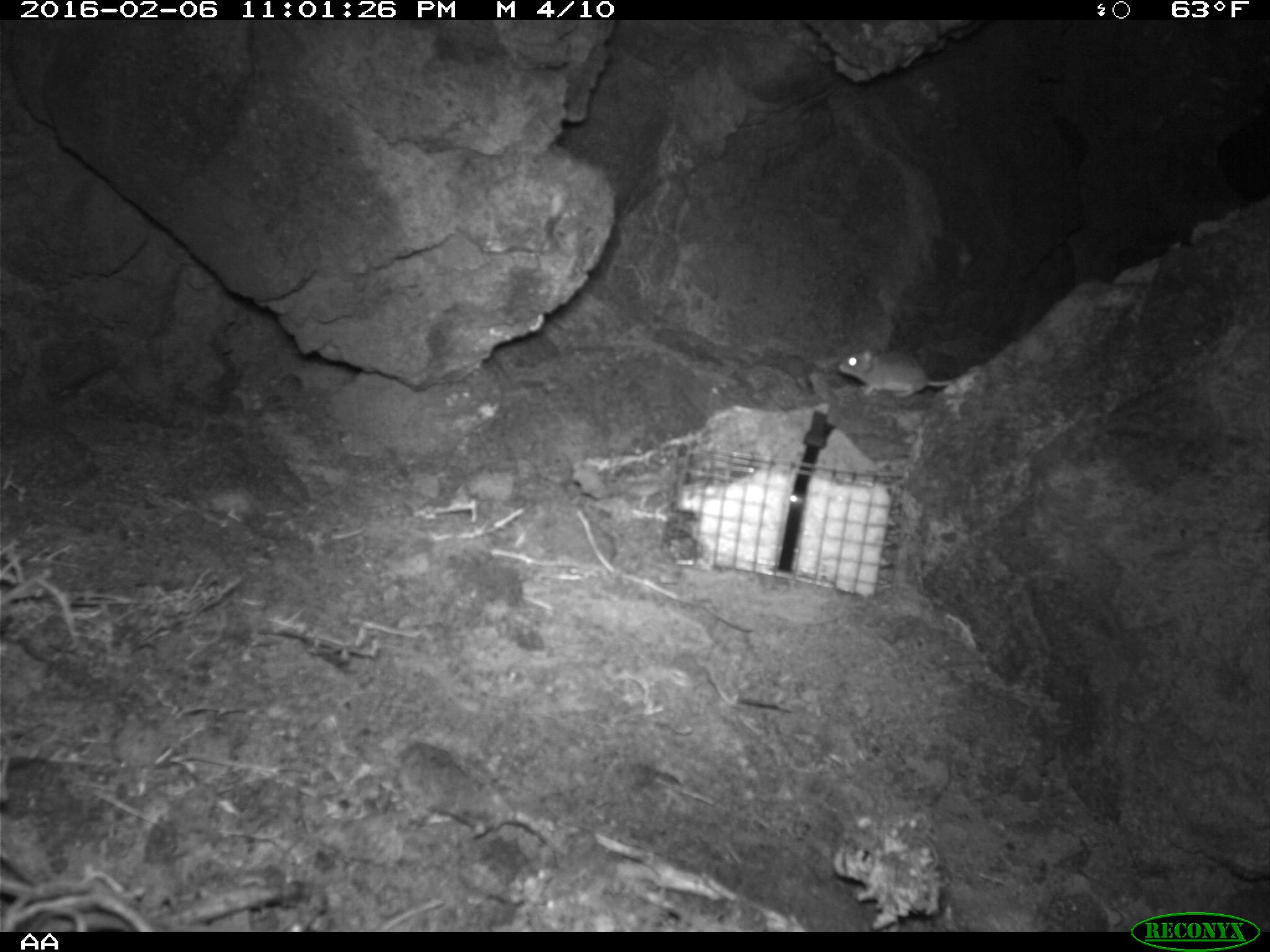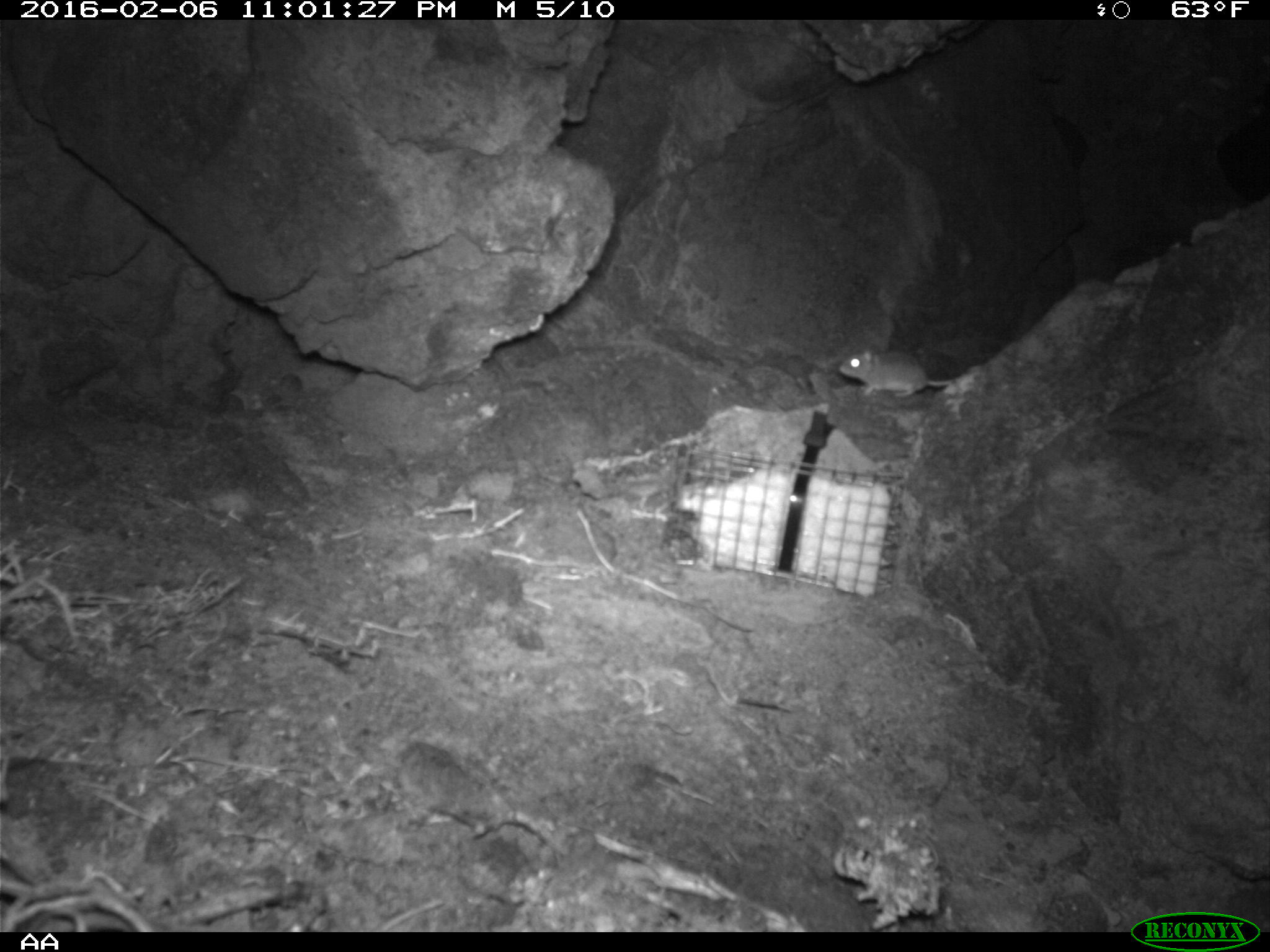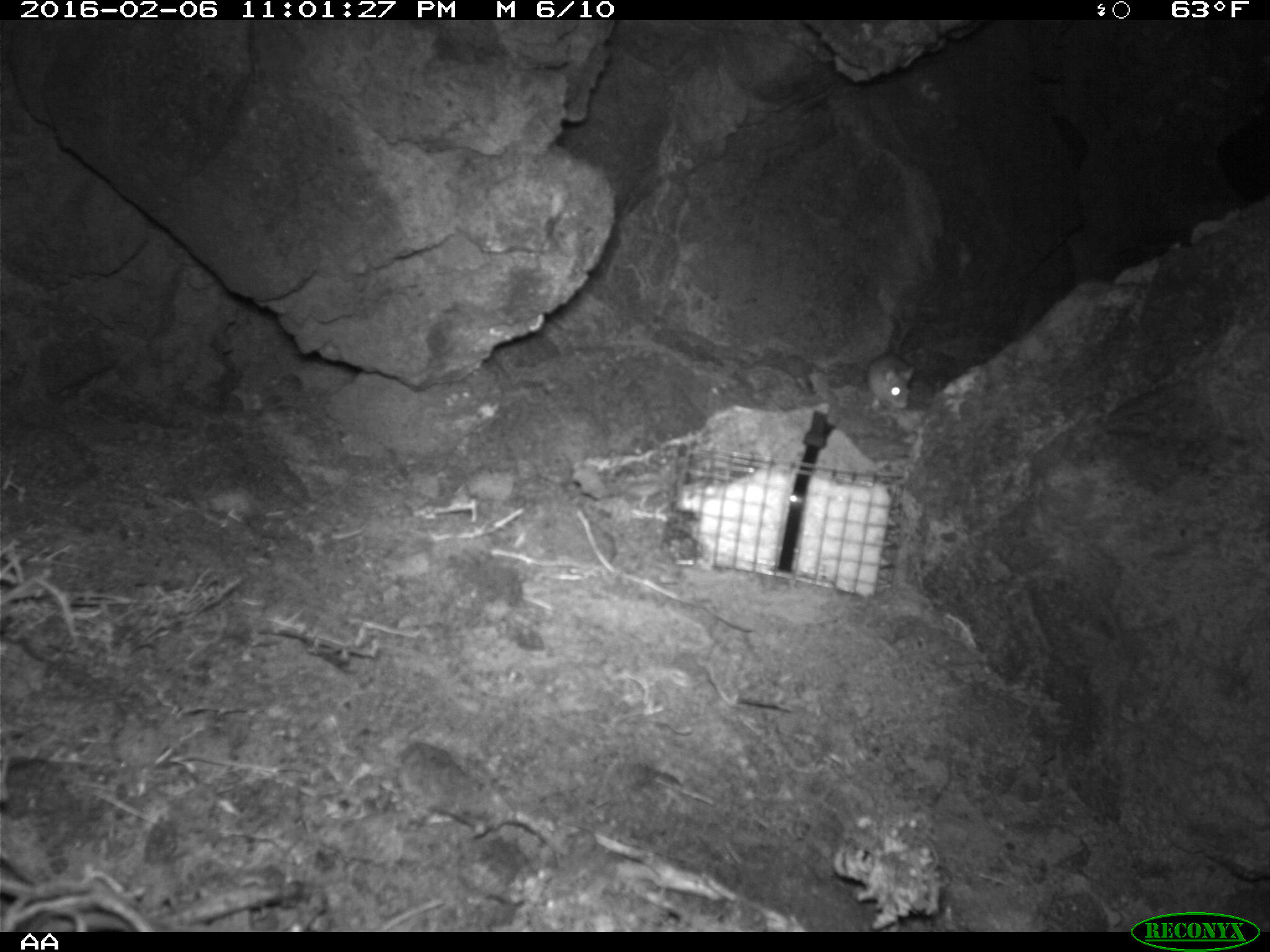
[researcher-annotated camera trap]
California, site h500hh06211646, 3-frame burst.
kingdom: Animalia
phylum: Chordata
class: Mammalia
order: Rodentia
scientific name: Rodentia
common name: rodent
Rodent (Rodentia).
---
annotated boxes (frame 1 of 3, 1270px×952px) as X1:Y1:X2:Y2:
rodent: 838:349:952:397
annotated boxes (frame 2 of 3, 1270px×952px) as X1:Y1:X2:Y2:
rodent: 837:347:955:399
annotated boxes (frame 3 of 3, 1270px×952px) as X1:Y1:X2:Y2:
rodent: 864:351:914:412